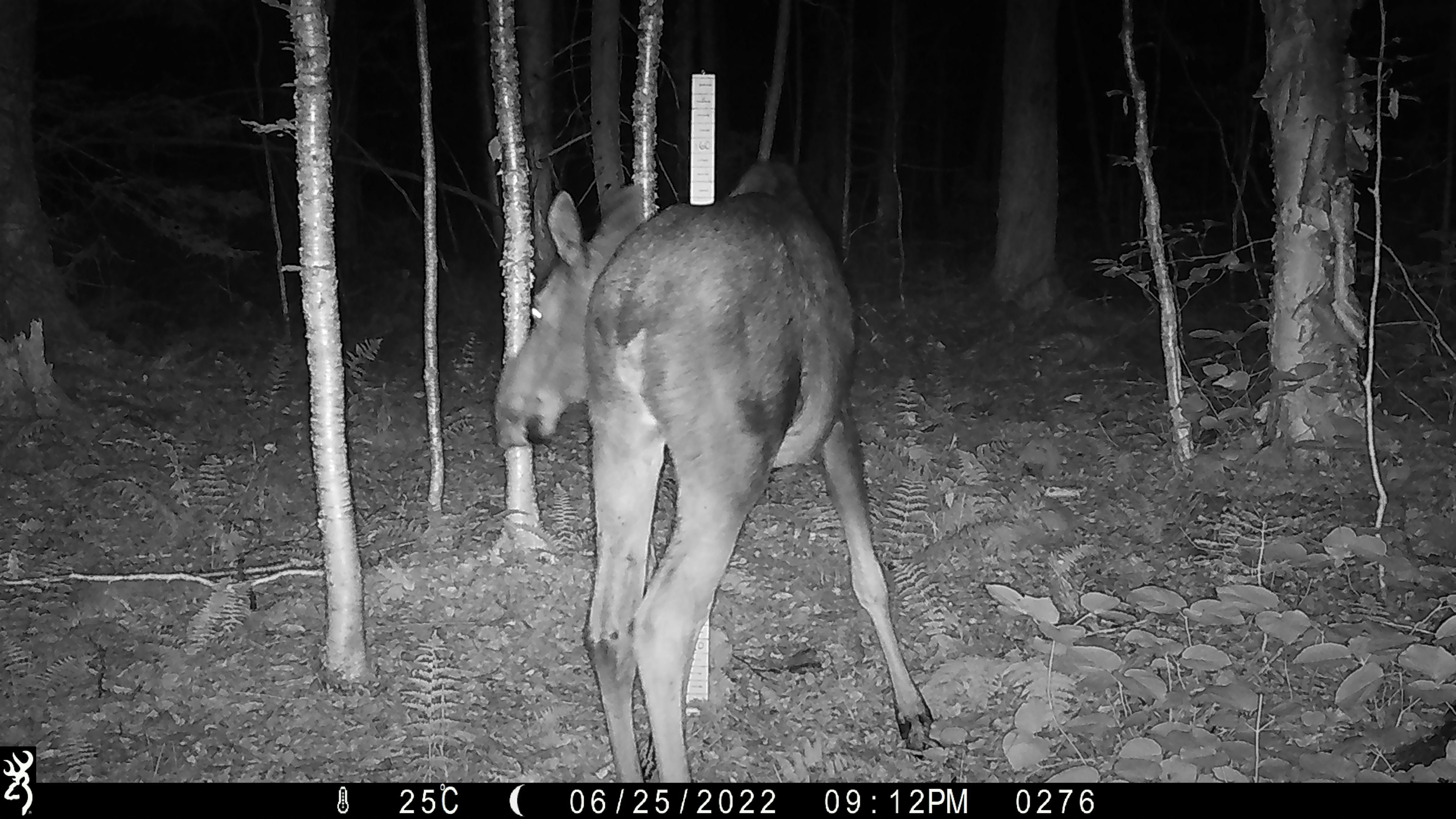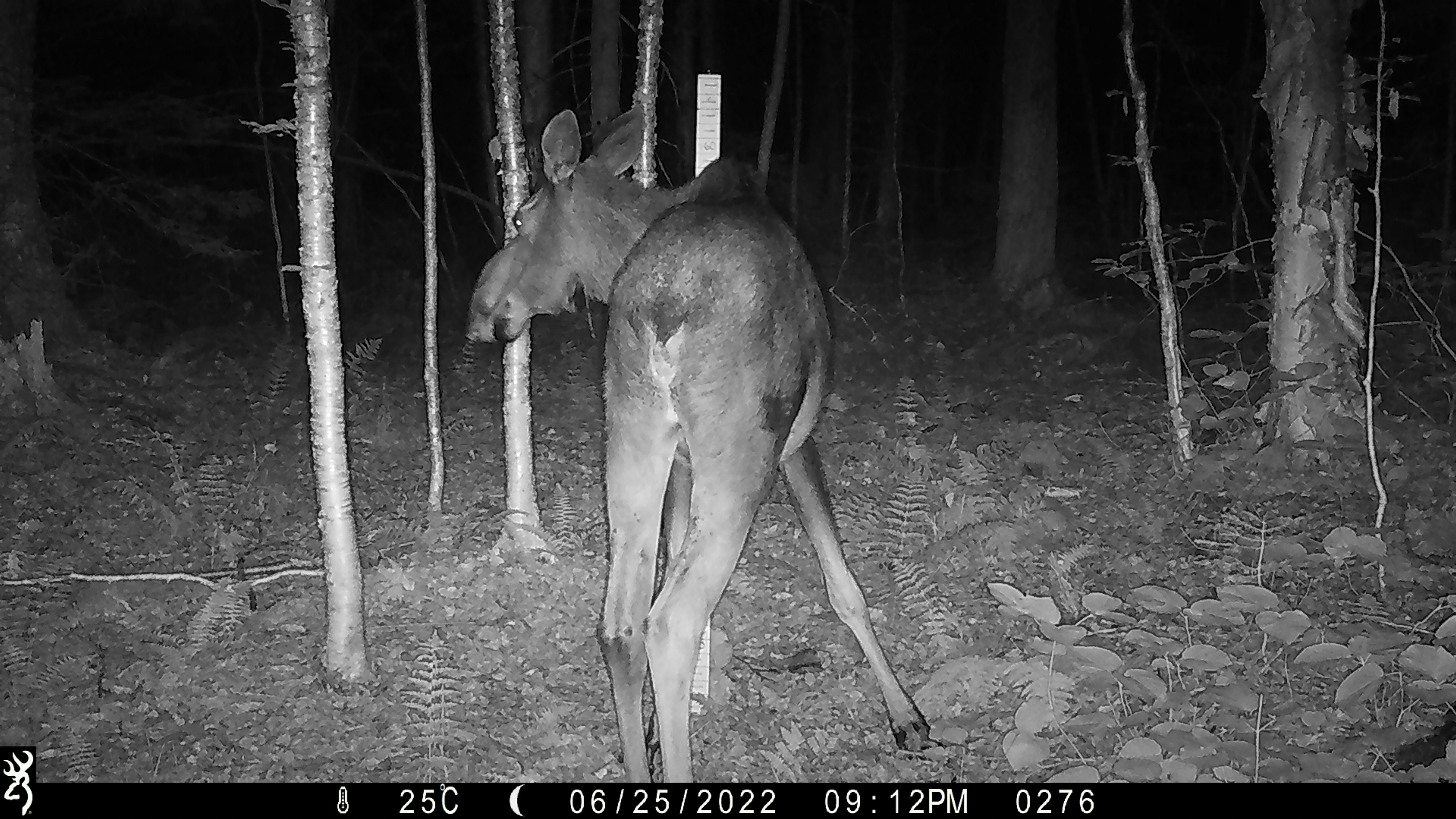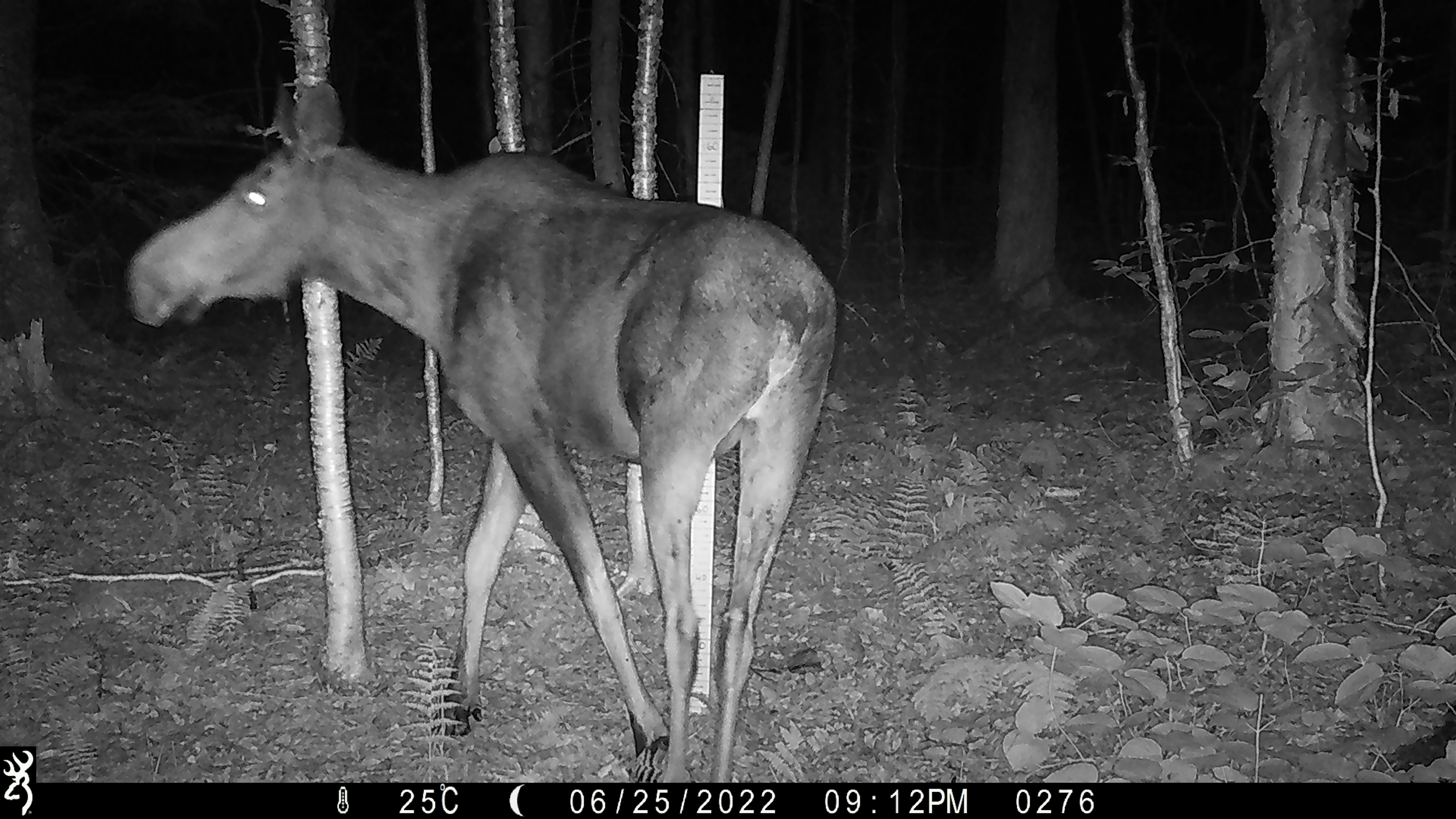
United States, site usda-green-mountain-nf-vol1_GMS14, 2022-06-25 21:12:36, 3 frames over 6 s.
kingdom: Animalia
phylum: Chordata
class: Mammalia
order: Artiodactyla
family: Cervidae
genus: Alces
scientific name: Alces alces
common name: moose